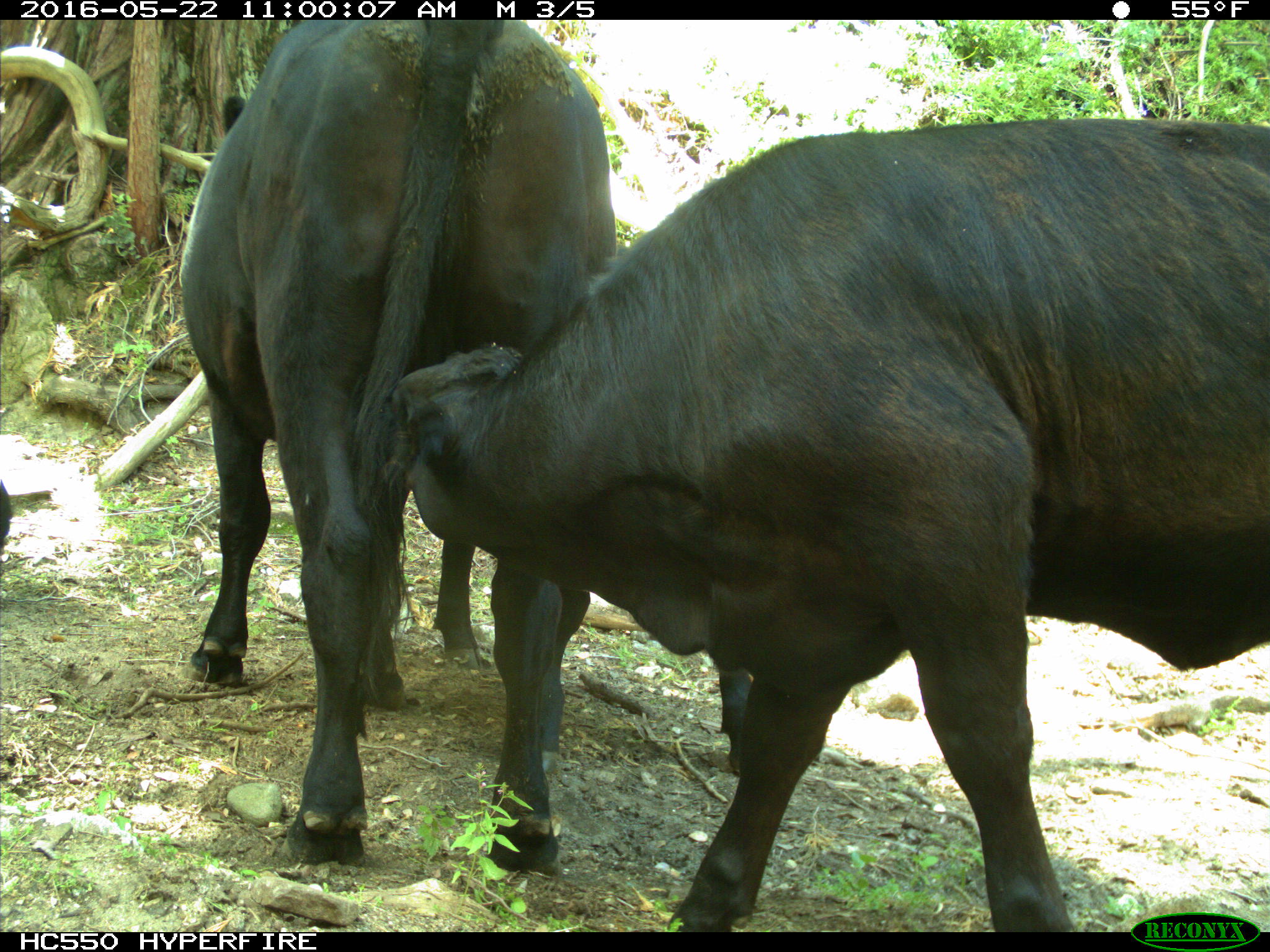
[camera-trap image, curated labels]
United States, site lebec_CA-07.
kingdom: Animalia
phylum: Chordata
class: Mammalia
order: Artiodactyla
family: Bovidae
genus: Bos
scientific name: Bos taurus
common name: domestic cow